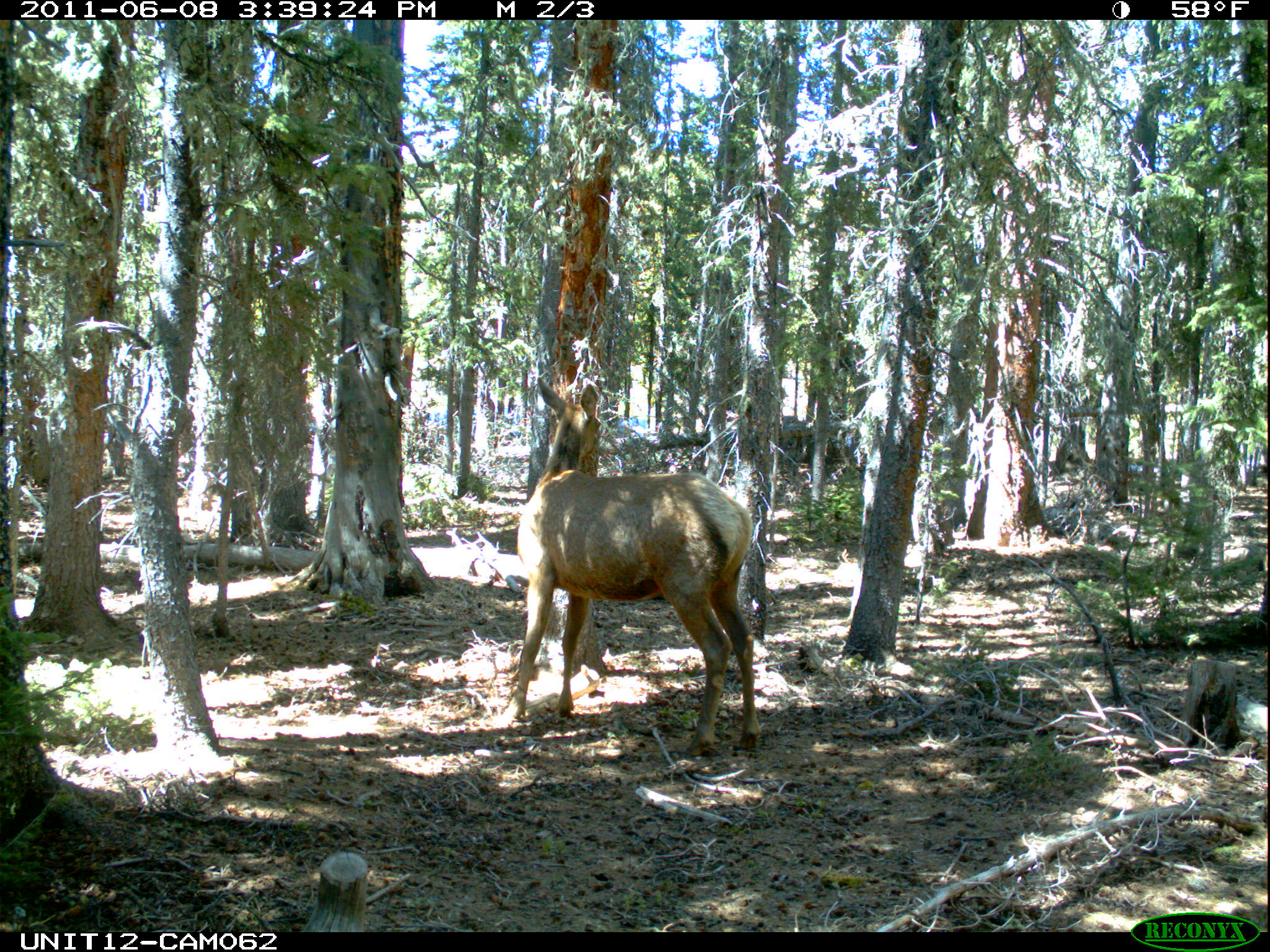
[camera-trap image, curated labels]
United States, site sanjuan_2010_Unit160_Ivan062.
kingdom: Animalia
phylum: Chordata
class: Mammalia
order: Artiodactyla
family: Cervidae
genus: Cervus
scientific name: Cervus elaphus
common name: red deer